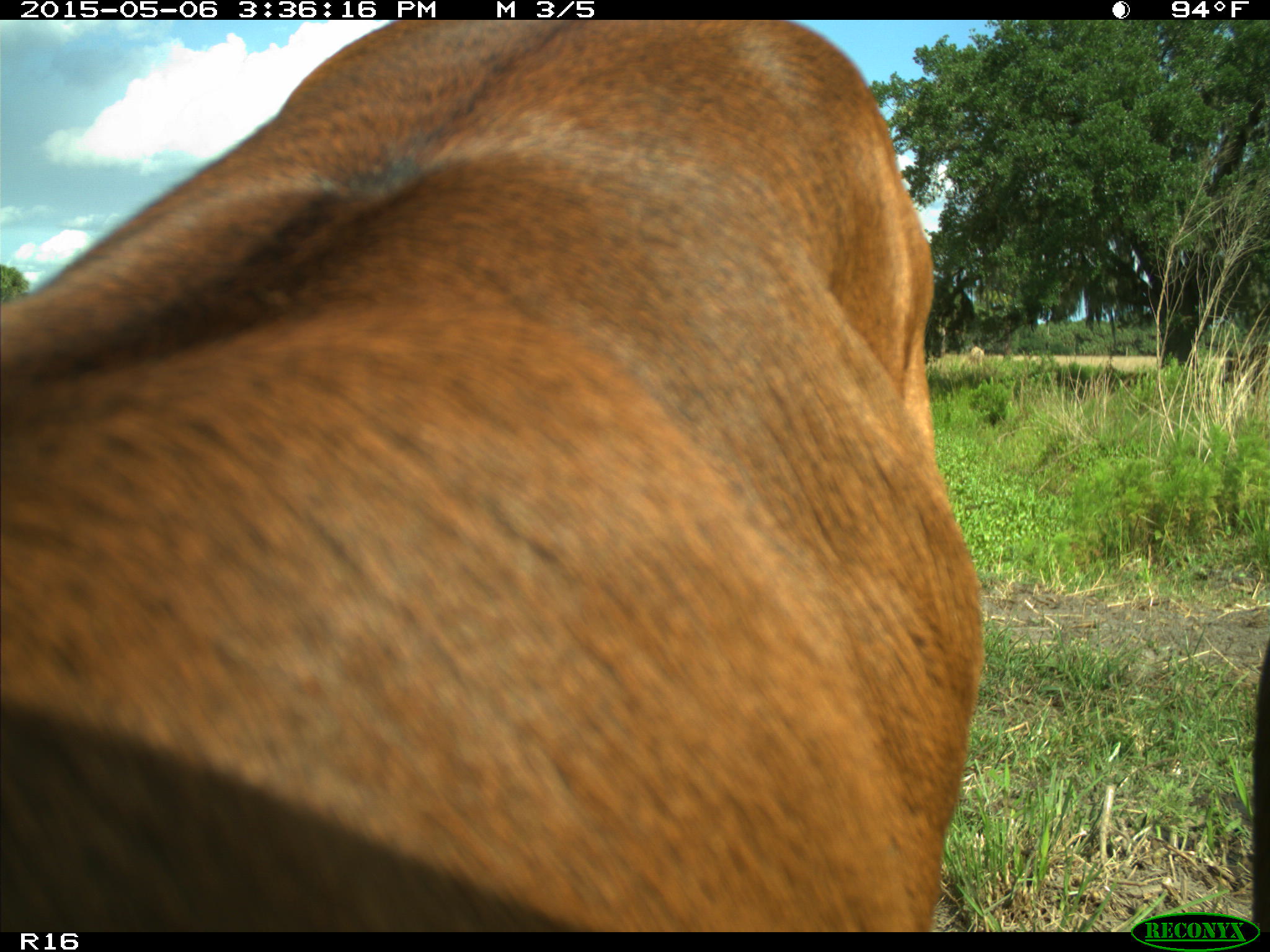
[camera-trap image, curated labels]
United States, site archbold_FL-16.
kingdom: Animalia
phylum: Chordata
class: Mammalia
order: Artiodactyla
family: Bovidae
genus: Bos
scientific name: Bos taurus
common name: domestic cow